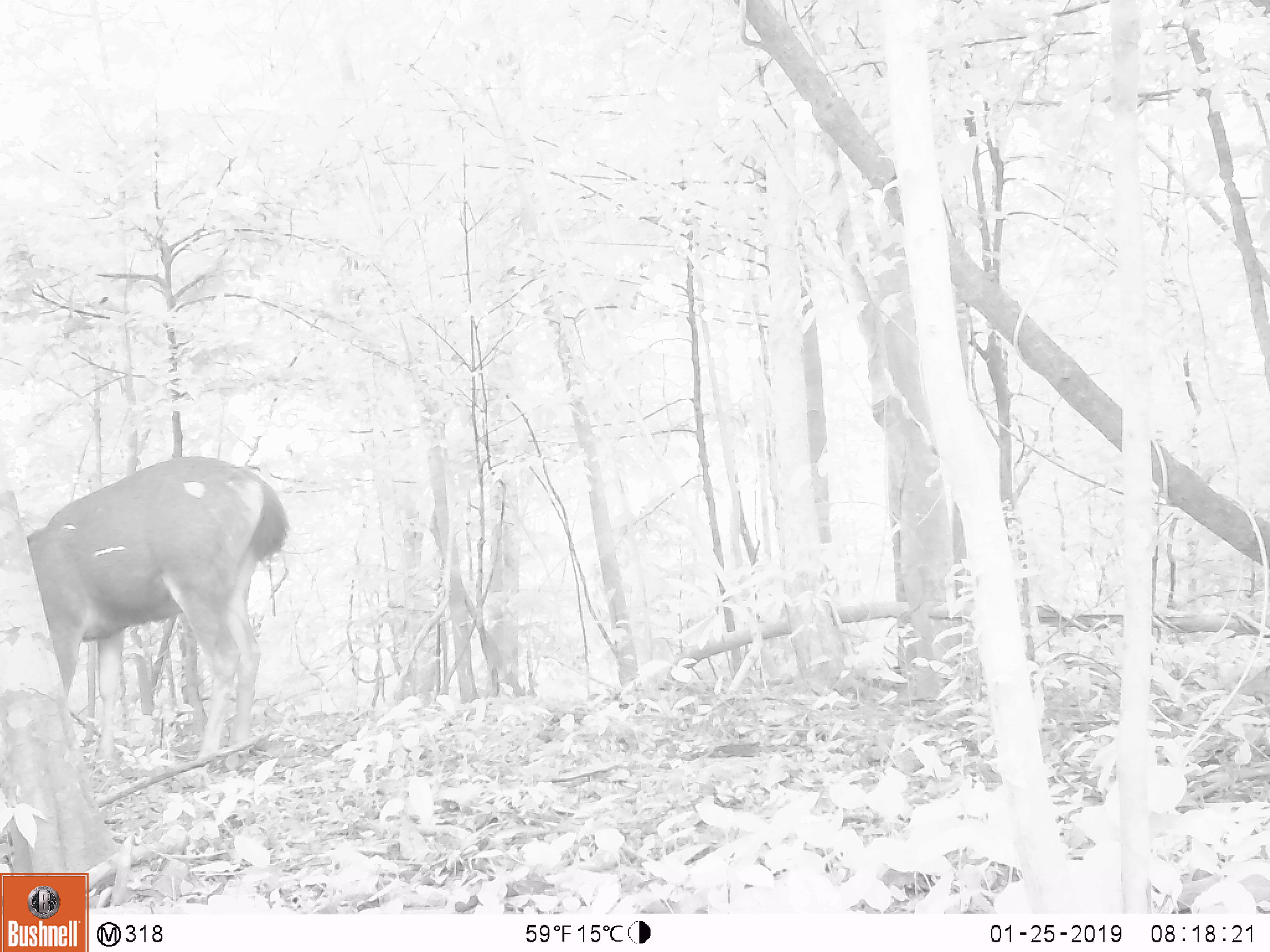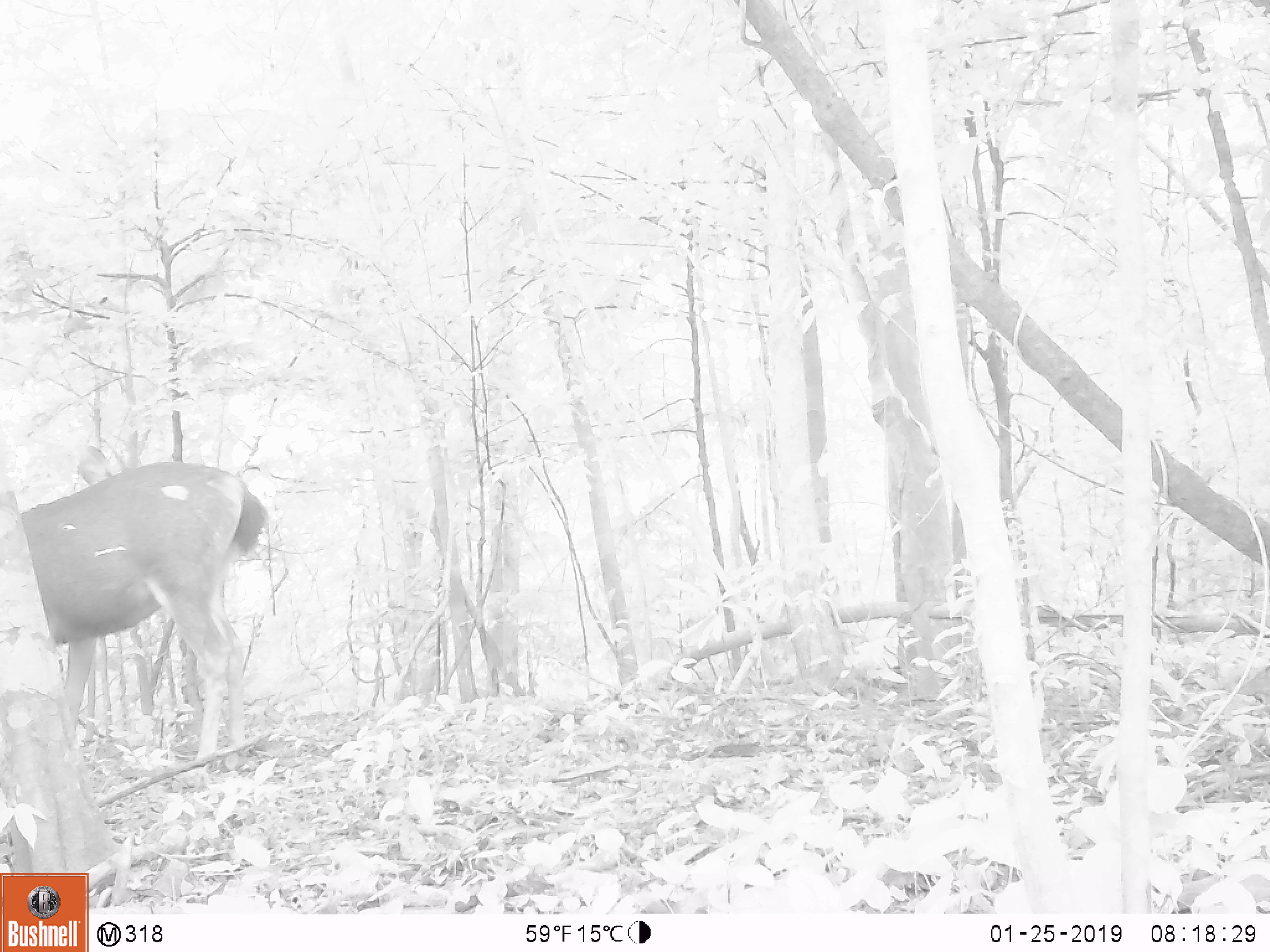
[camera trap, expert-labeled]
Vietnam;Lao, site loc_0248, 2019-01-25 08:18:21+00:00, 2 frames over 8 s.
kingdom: Animalia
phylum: Chordata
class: Mammalia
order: Artiodactyla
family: Cervidae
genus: Rusa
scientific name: Rusa unicolor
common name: sambar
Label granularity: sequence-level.